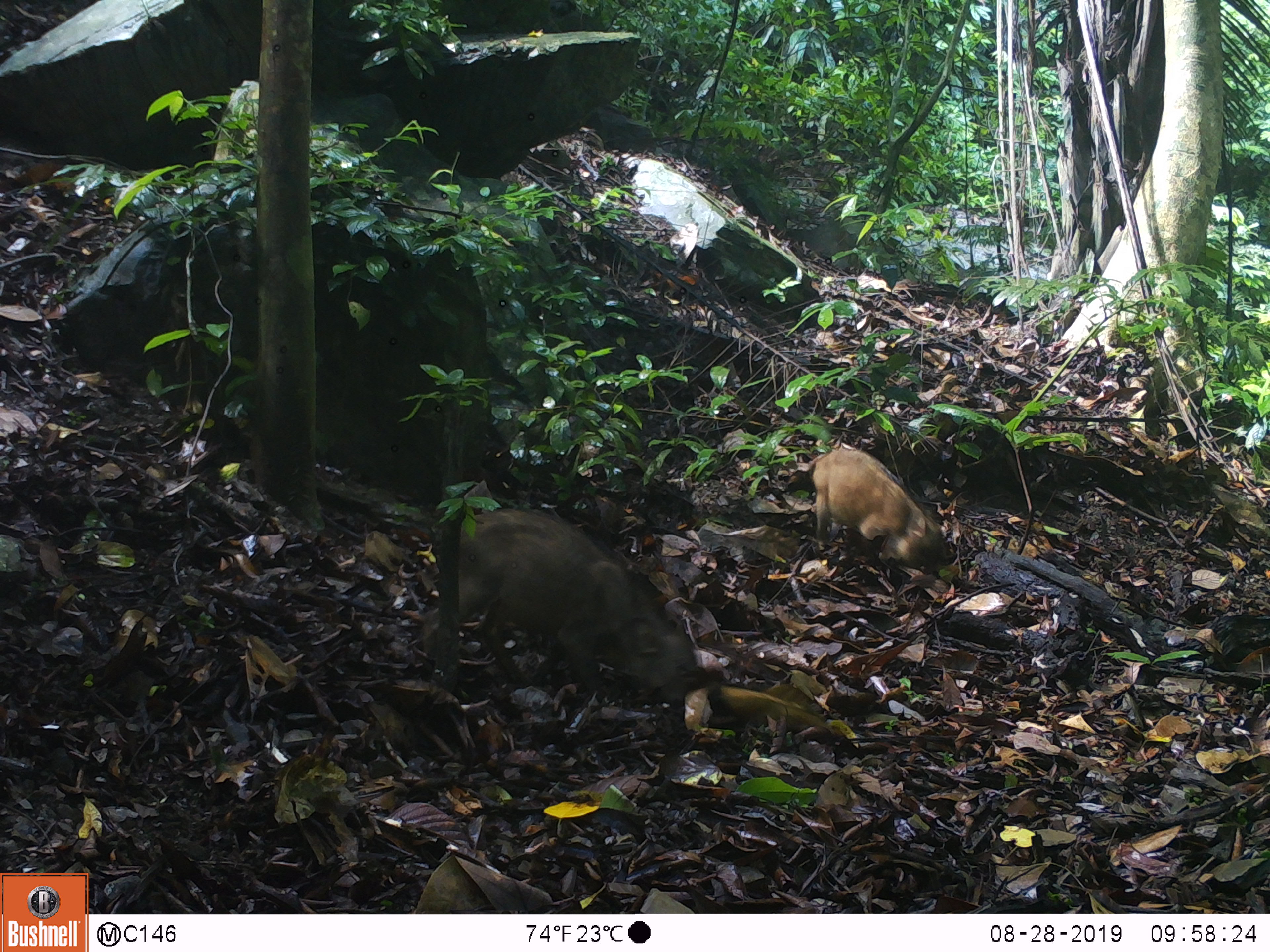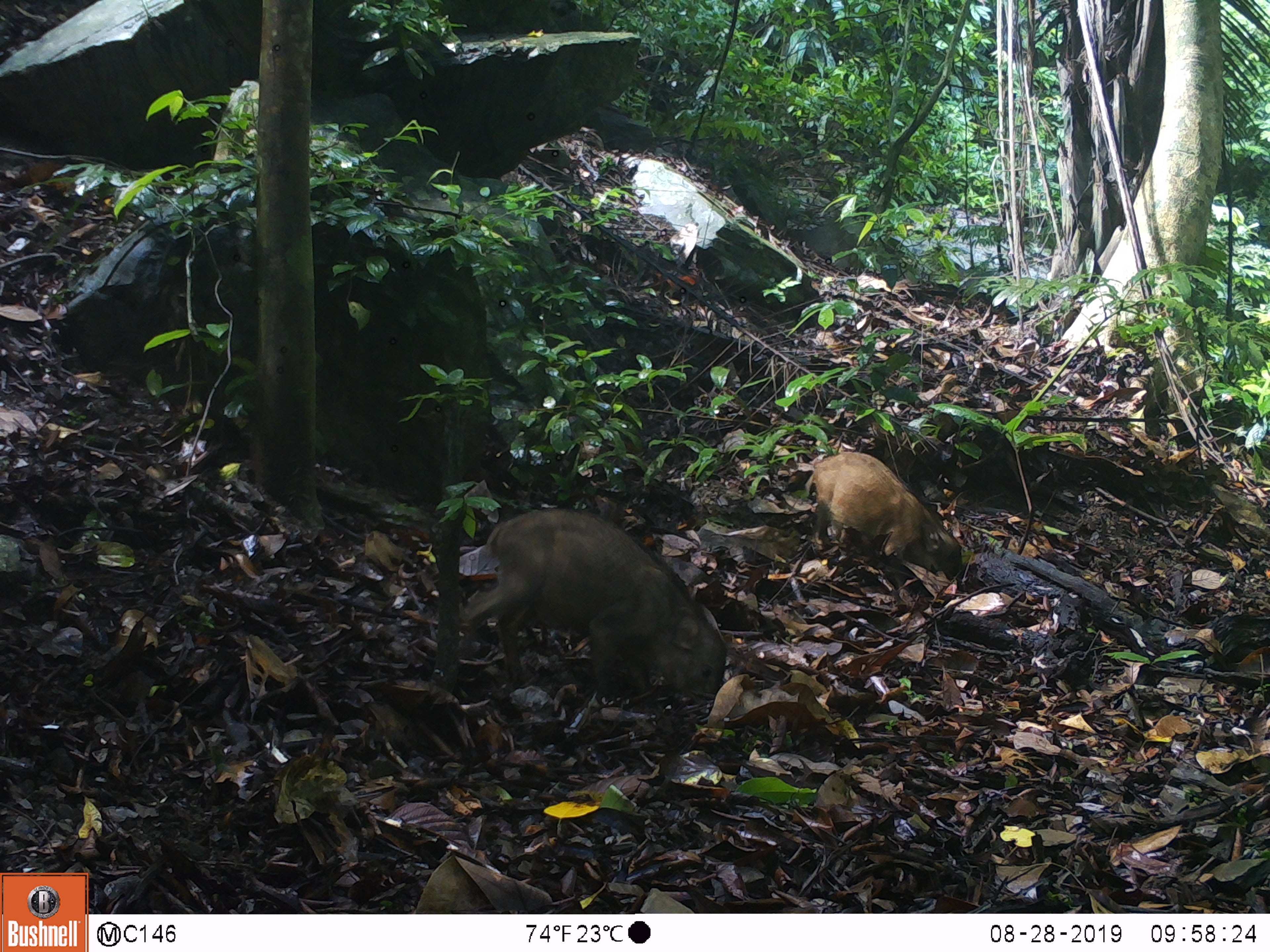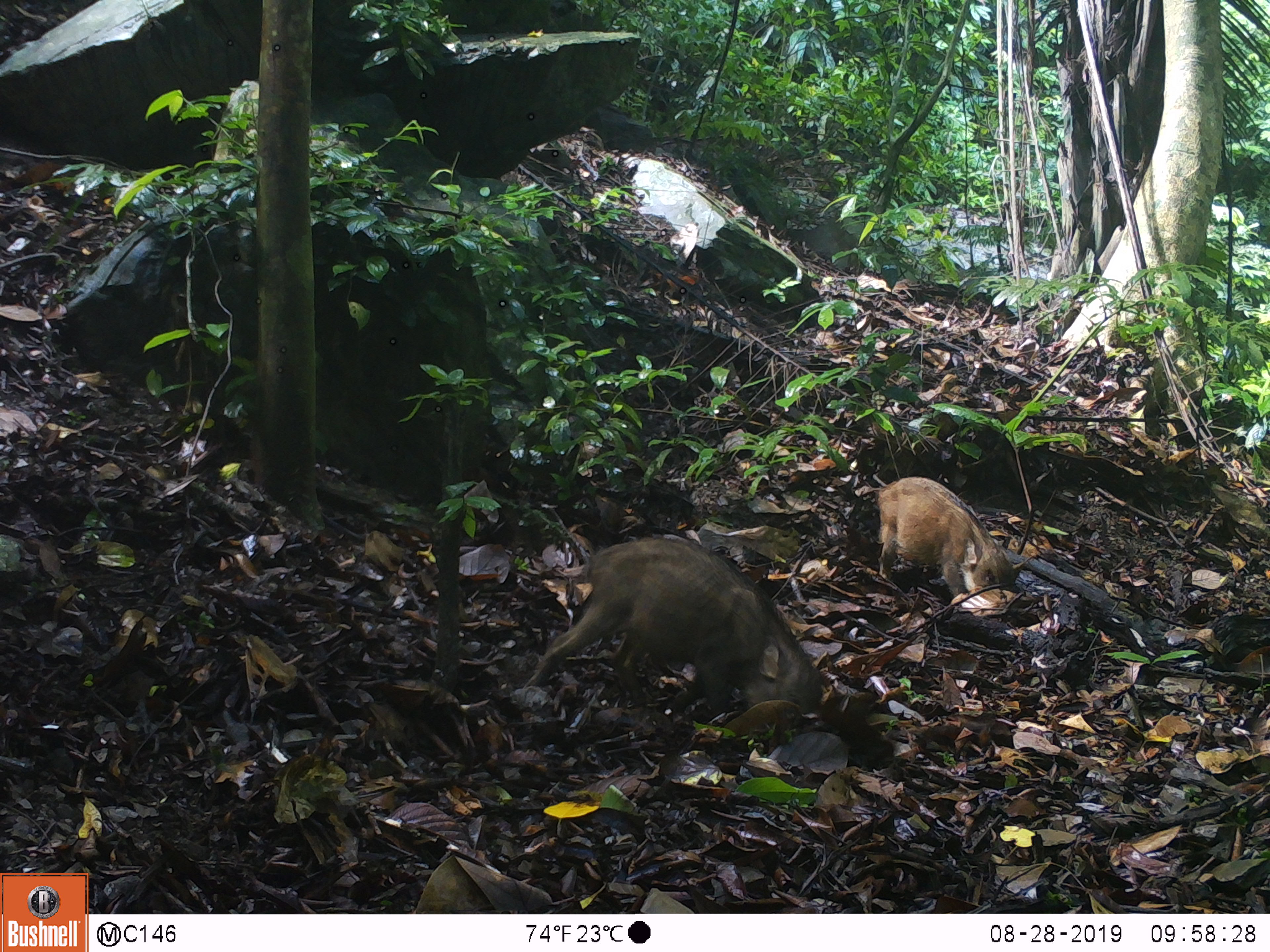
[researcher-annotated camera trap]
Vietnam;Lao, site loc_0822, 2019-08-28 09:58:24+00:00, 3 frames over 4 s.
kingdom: Animalia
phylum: Chordata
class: Mammalia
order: Artiodactyla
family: Suidae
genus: Sus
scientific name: Sus scrofa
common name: eurasian wild pig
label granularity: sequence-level